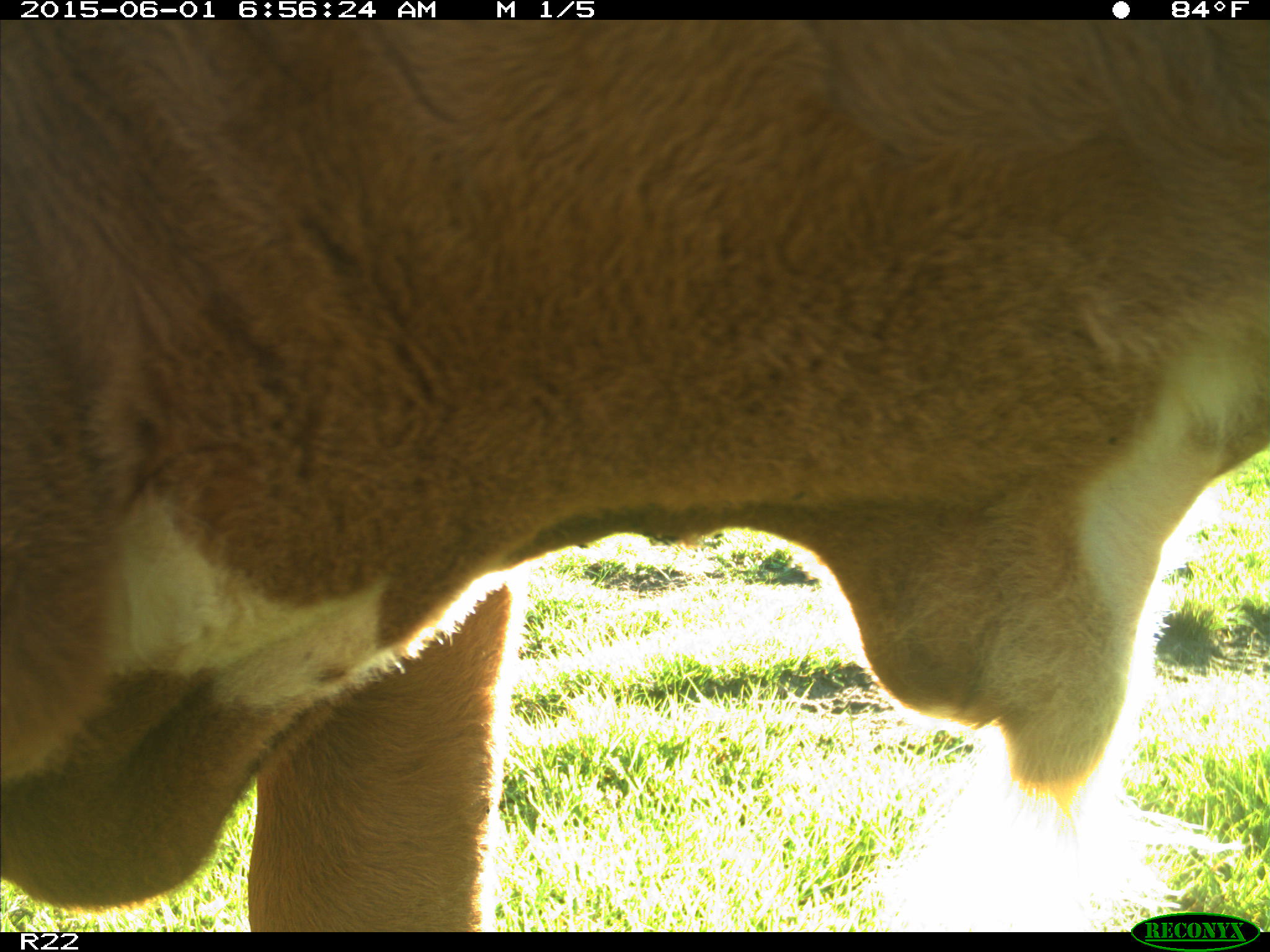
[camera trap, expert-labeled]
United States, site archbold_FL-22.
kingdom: Animalia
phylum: Chordata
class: Mammalia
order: Artiodactyla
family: Bovidae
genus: Bos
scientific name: Bos taurus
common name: domestic cow